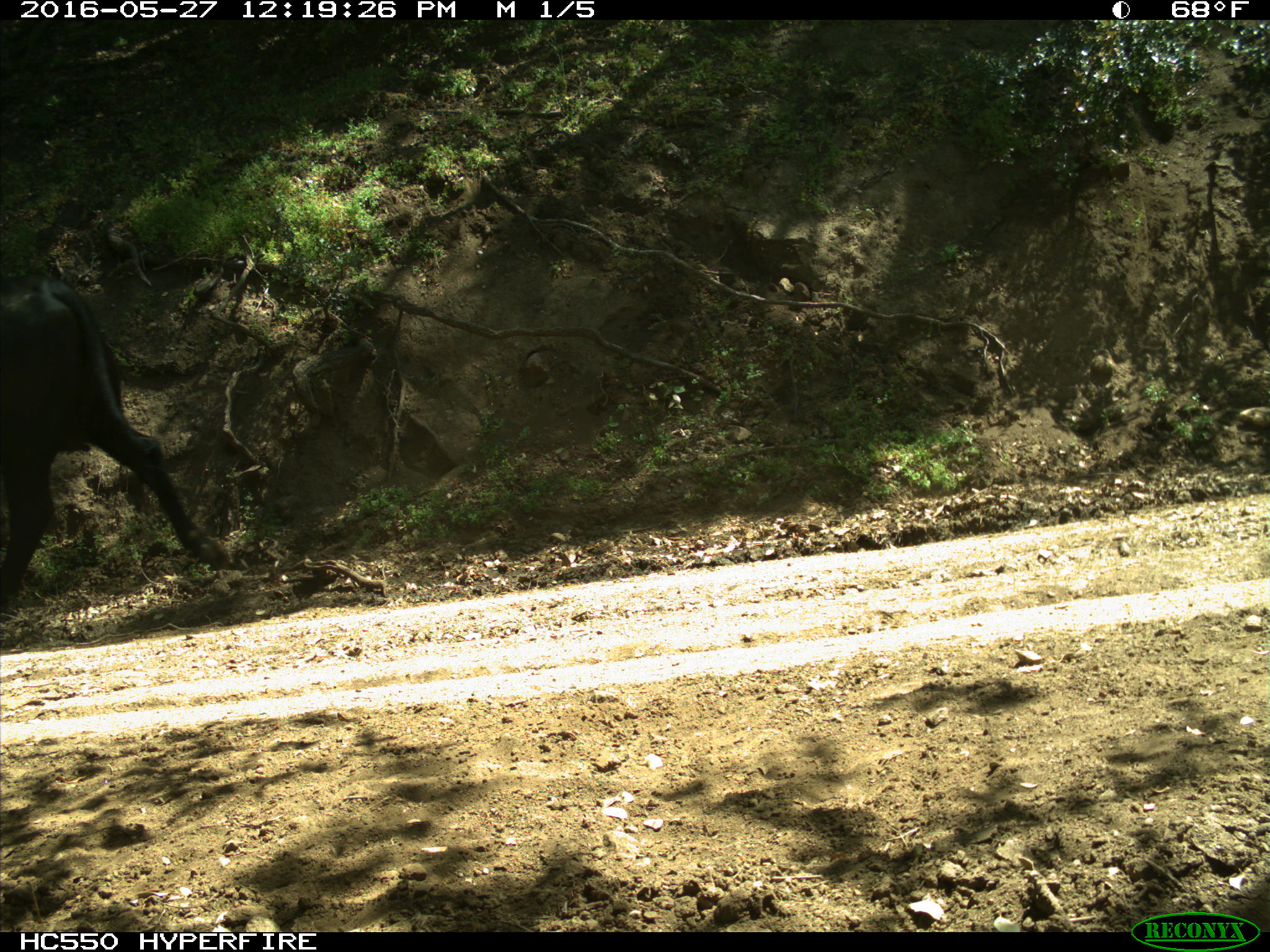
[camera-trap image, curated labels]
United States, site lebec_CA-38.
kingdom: Animalia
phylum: Chordata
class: Mammalia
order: Artiodactyla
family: Bovidae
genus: Bos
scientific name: Bos taurus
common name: domestic cow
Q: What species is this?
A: Bos taurus (domestic cow).